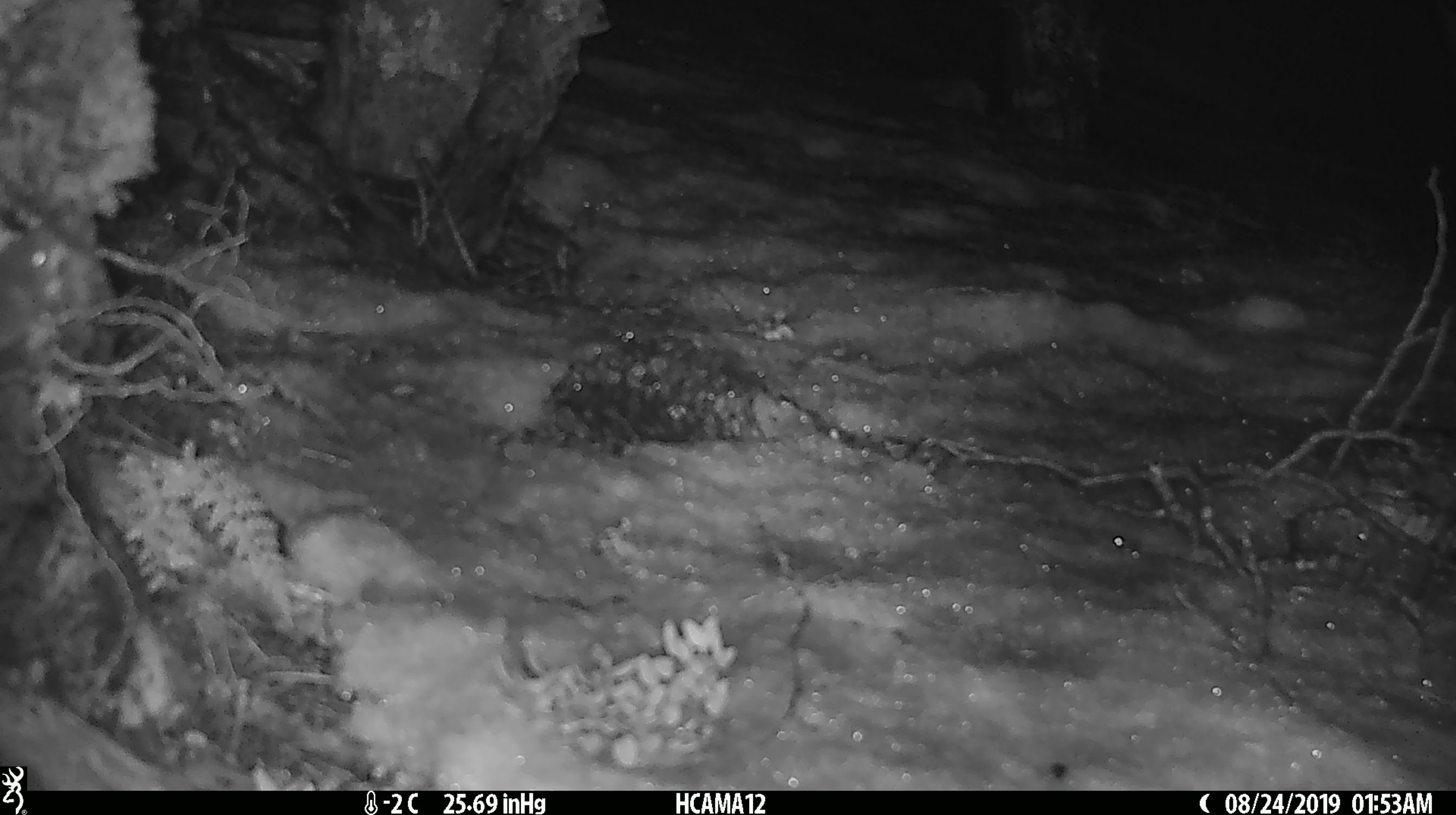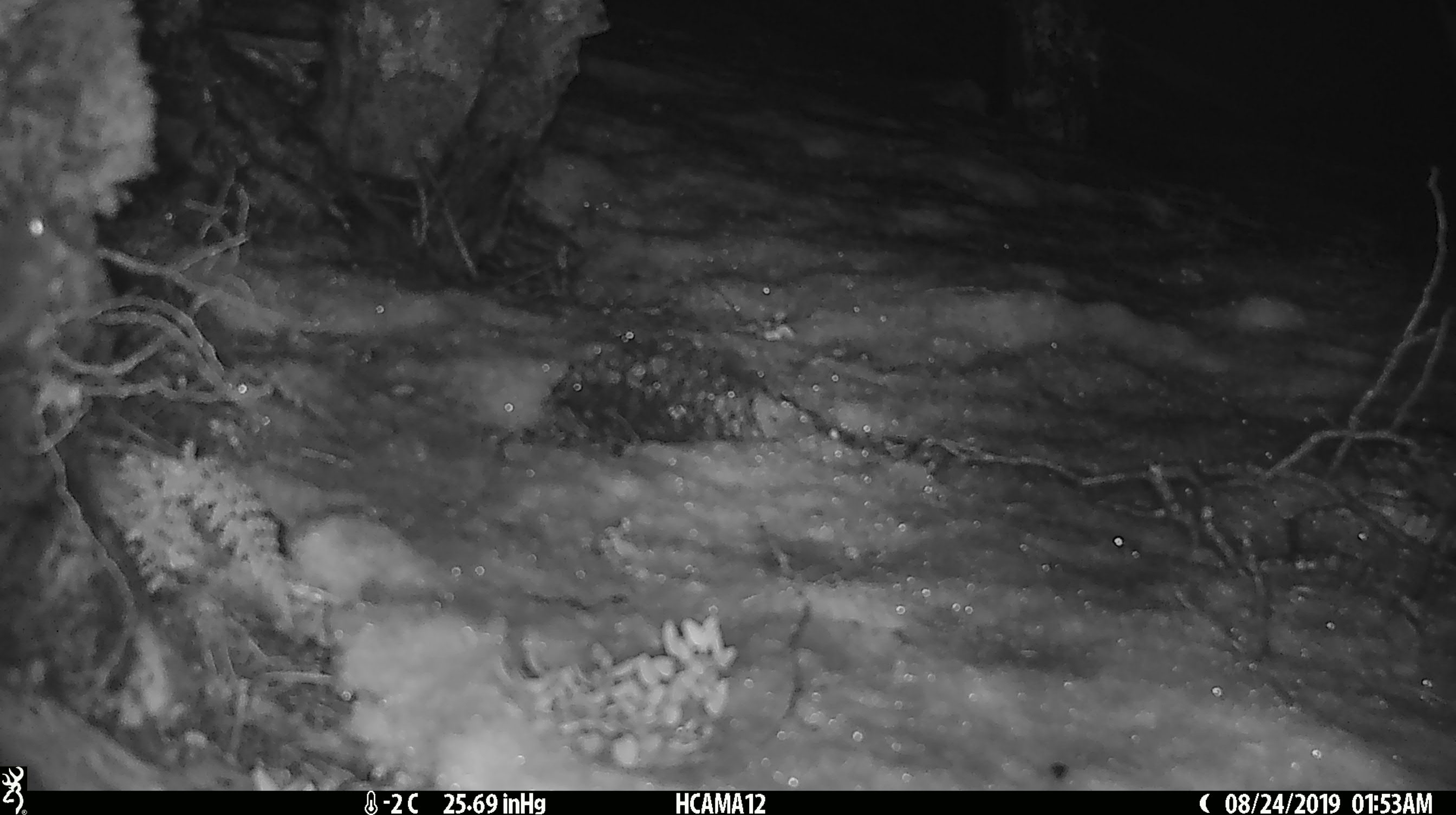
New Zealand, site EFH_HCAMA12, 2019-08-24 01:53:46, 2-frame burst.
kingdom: Animalia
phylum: Chordata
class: Mammalia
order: Rodentia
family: Muridae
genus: Mus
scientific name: Mus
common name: mouse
Mouse (Mus).